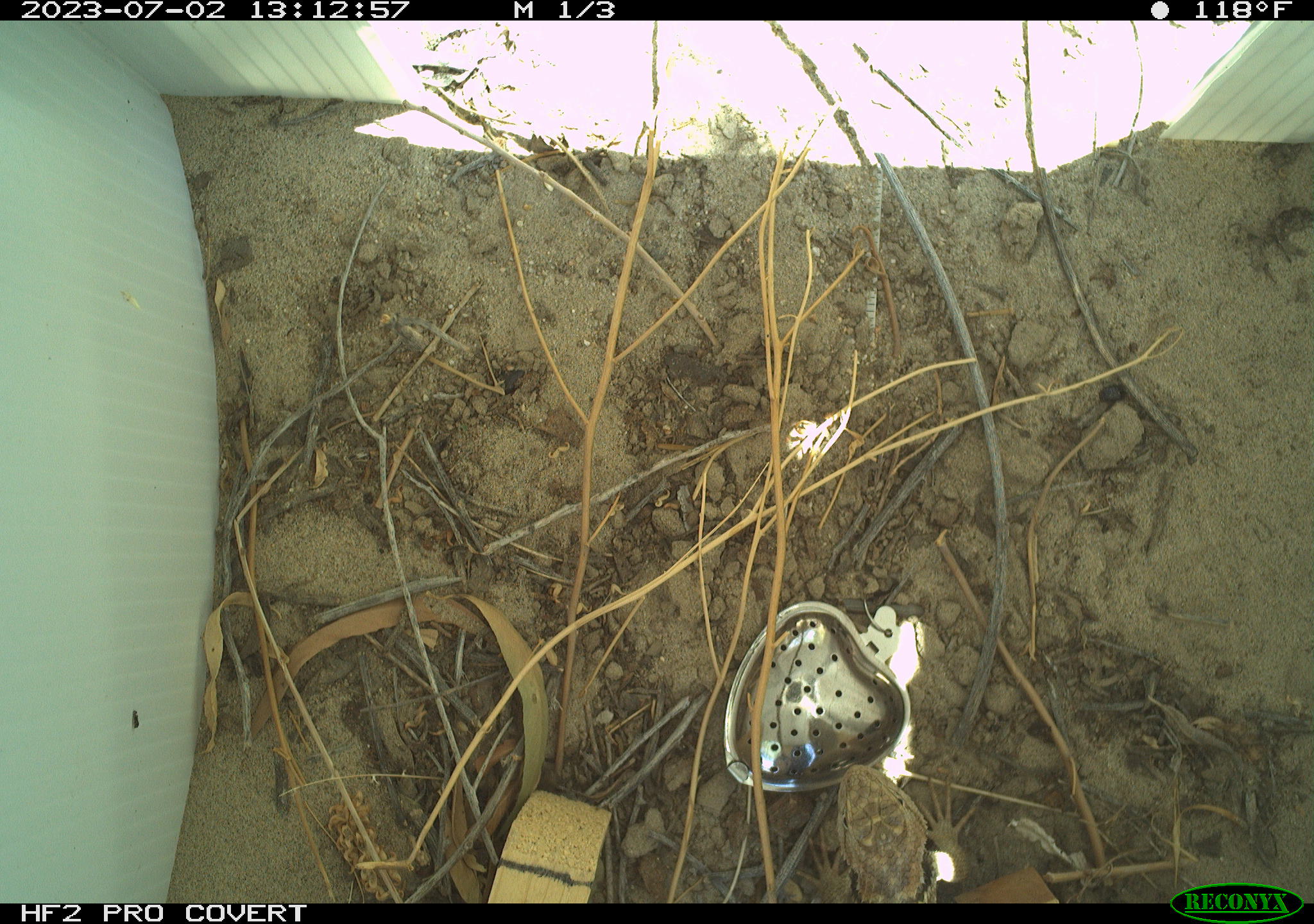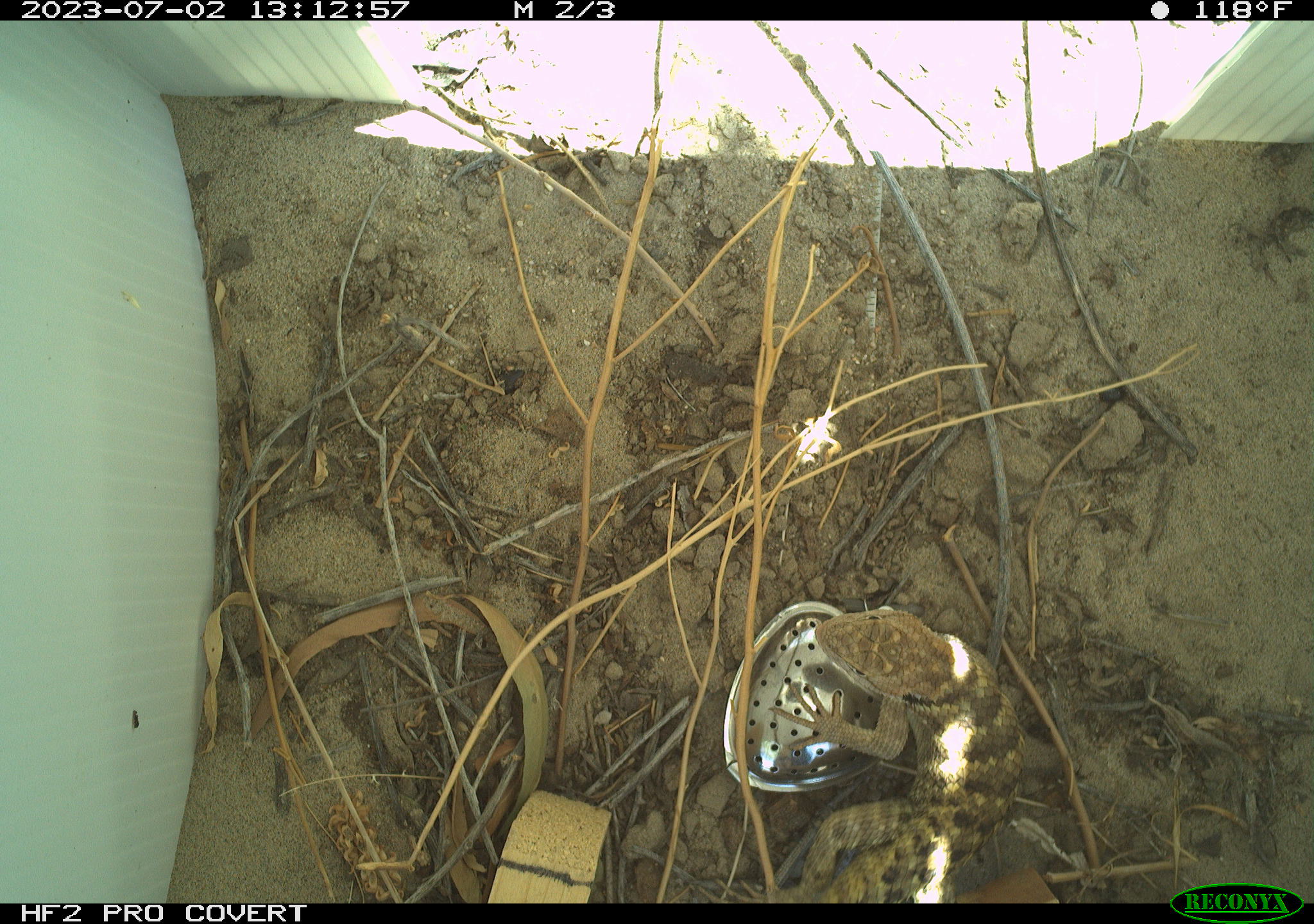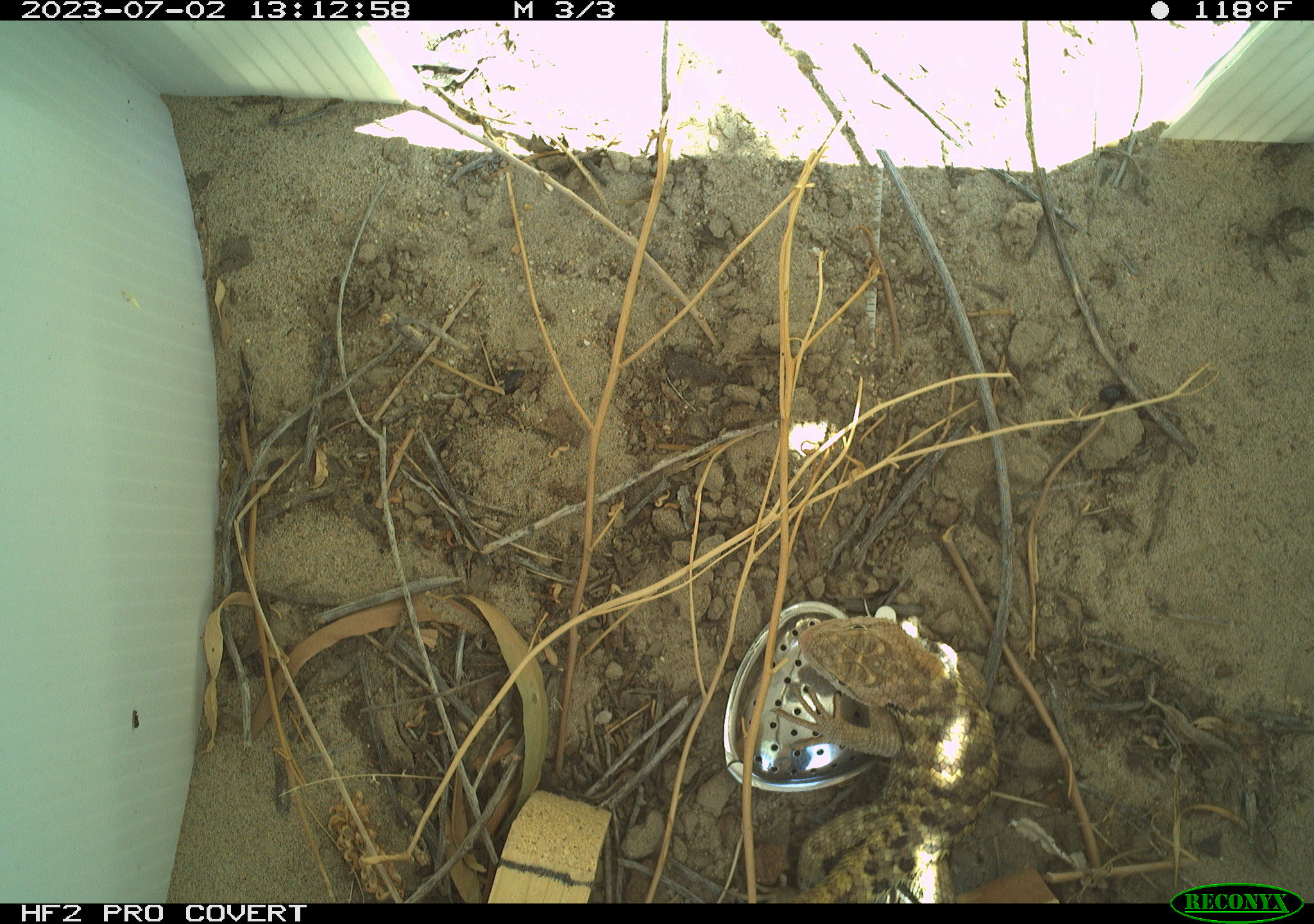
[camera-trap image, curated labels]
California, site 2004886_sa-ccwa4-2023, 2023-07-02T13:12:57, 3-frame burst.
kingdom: Animalia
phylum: Chordata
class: Reptilia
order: Squamata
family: Phrynosomatidae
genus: Sceloporus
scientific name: Sceloporus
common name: spiny lizards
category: sceloporus species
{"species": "sceloporus species (spiny lizards) (Sceloporus)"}